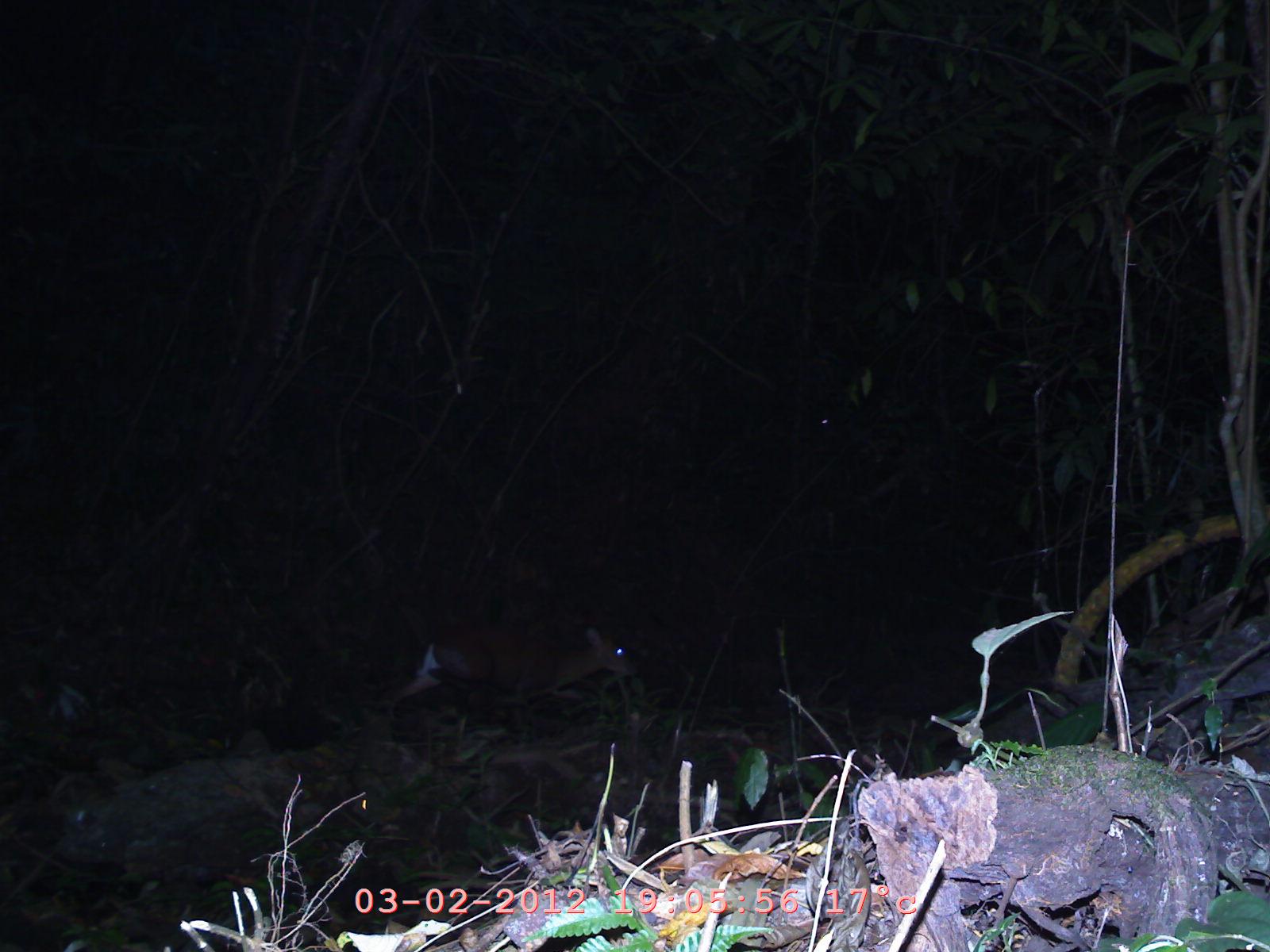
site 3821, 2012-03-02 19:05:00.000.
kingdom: Animalia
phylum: Chordata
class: Mammalia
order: Artiodactyla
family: Cervidae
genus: Muntiacus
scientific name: Muntiacus muntjak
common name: southern red muntjac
Muntiacus muntjak (southern red muntjac), count 1.